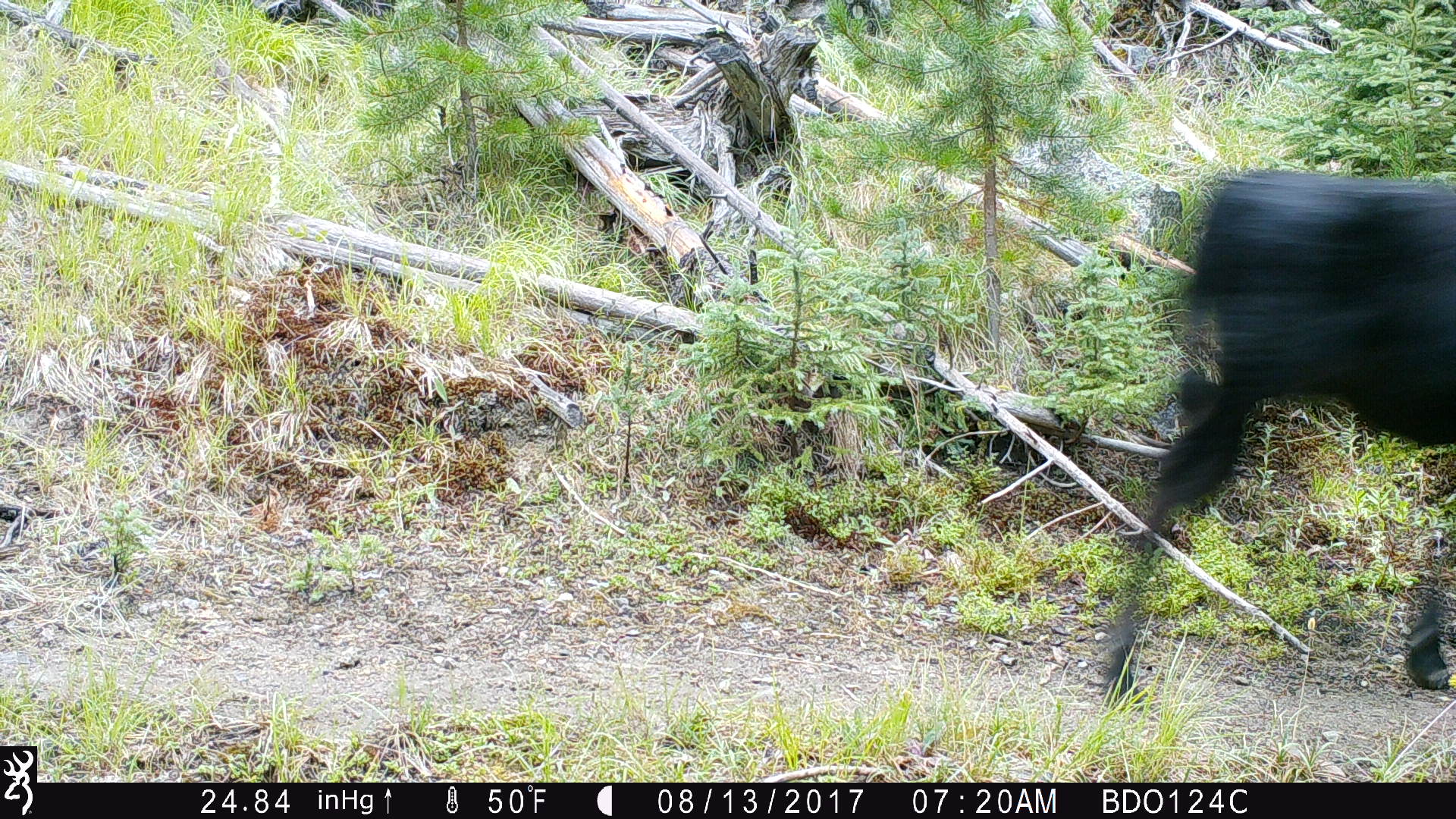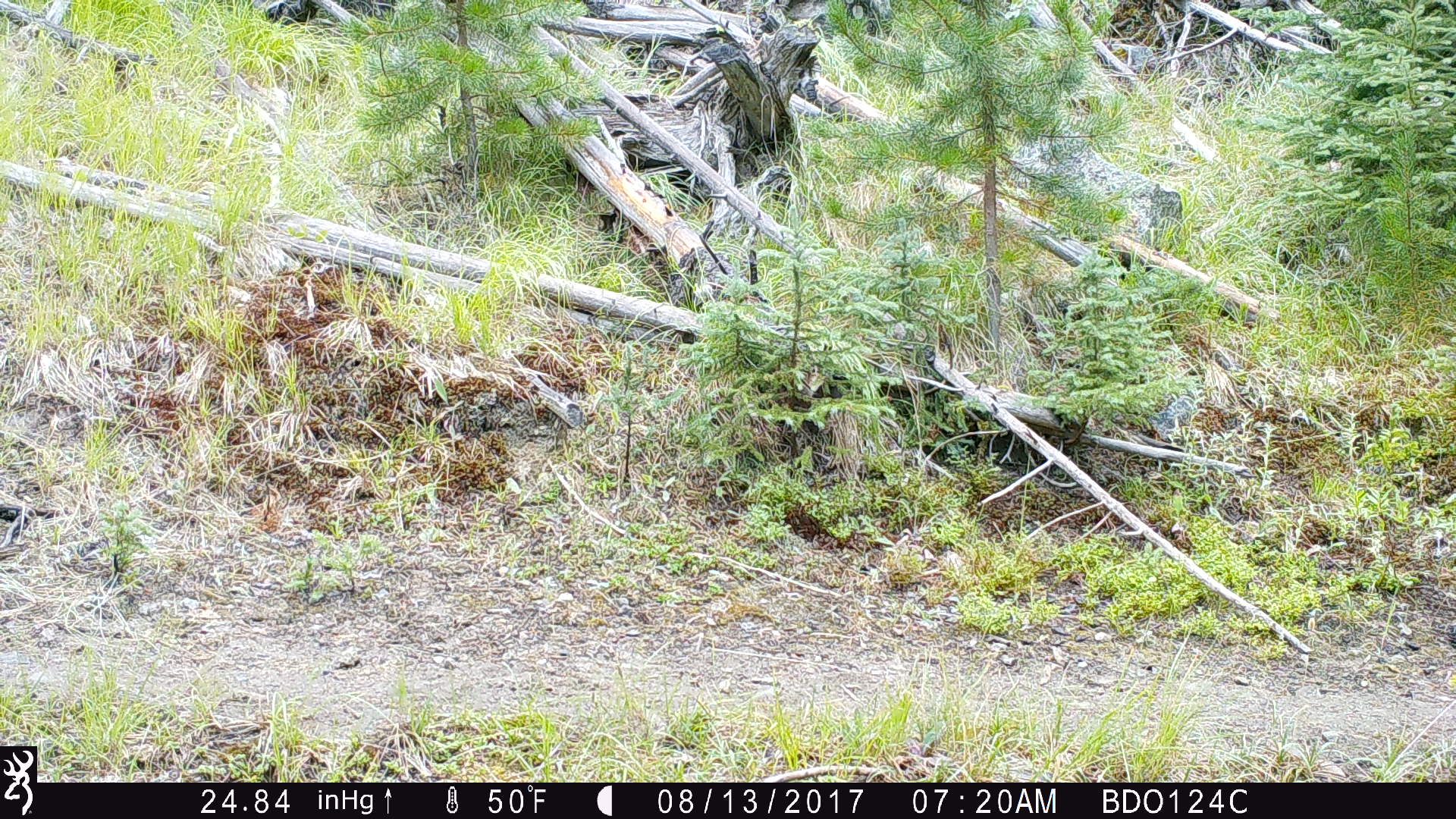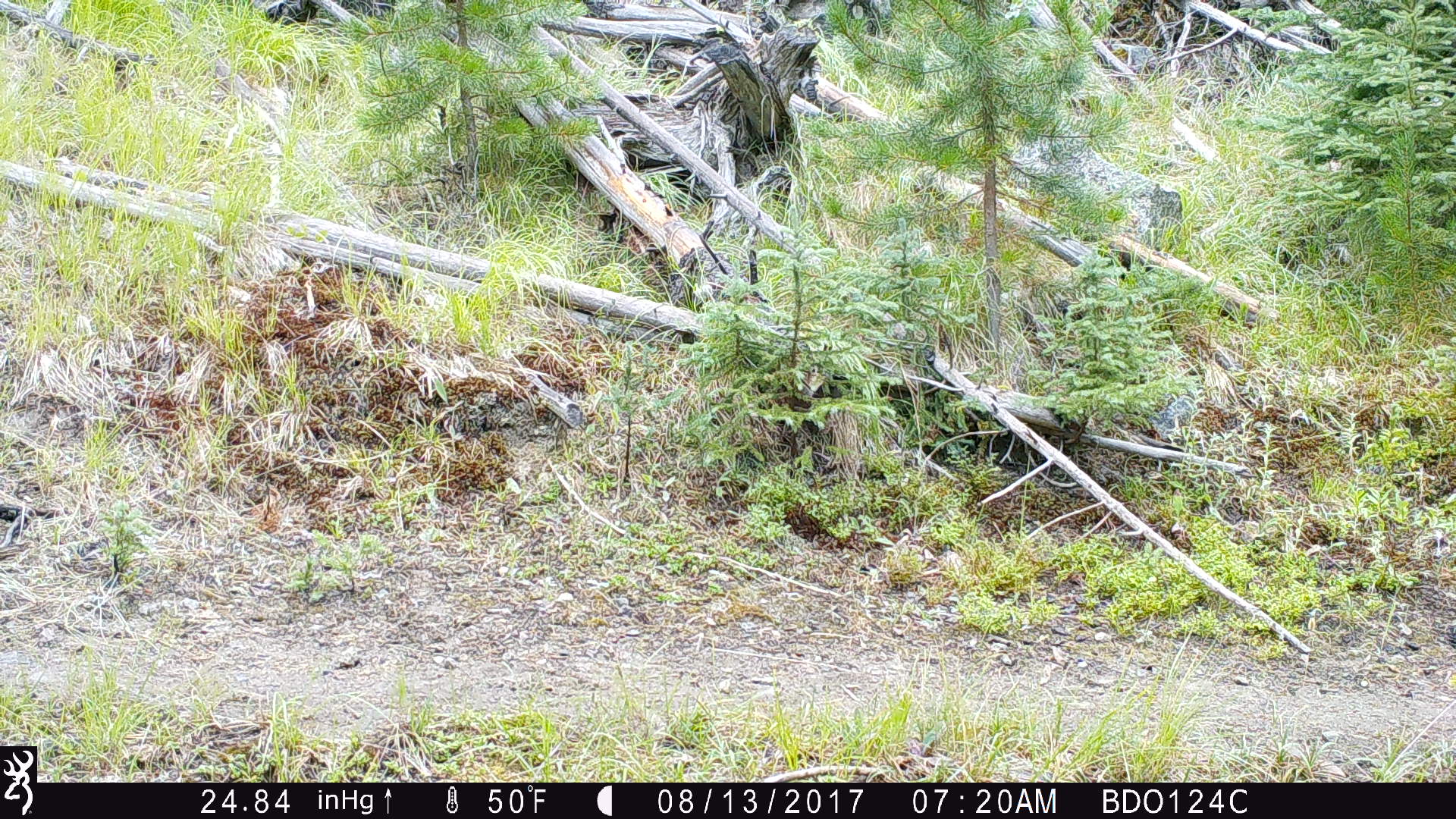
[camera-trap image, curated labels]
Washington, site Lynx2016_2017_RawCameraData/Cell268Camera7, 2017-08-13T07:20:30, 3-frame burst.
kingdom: Animalia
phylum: Chordata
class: Mammalia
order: Artiodactyla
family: Bovidae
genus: Bos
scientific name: Bos taurus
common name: domestic cattle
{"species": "domestic cattle (Bos taurus)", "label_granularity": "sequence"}